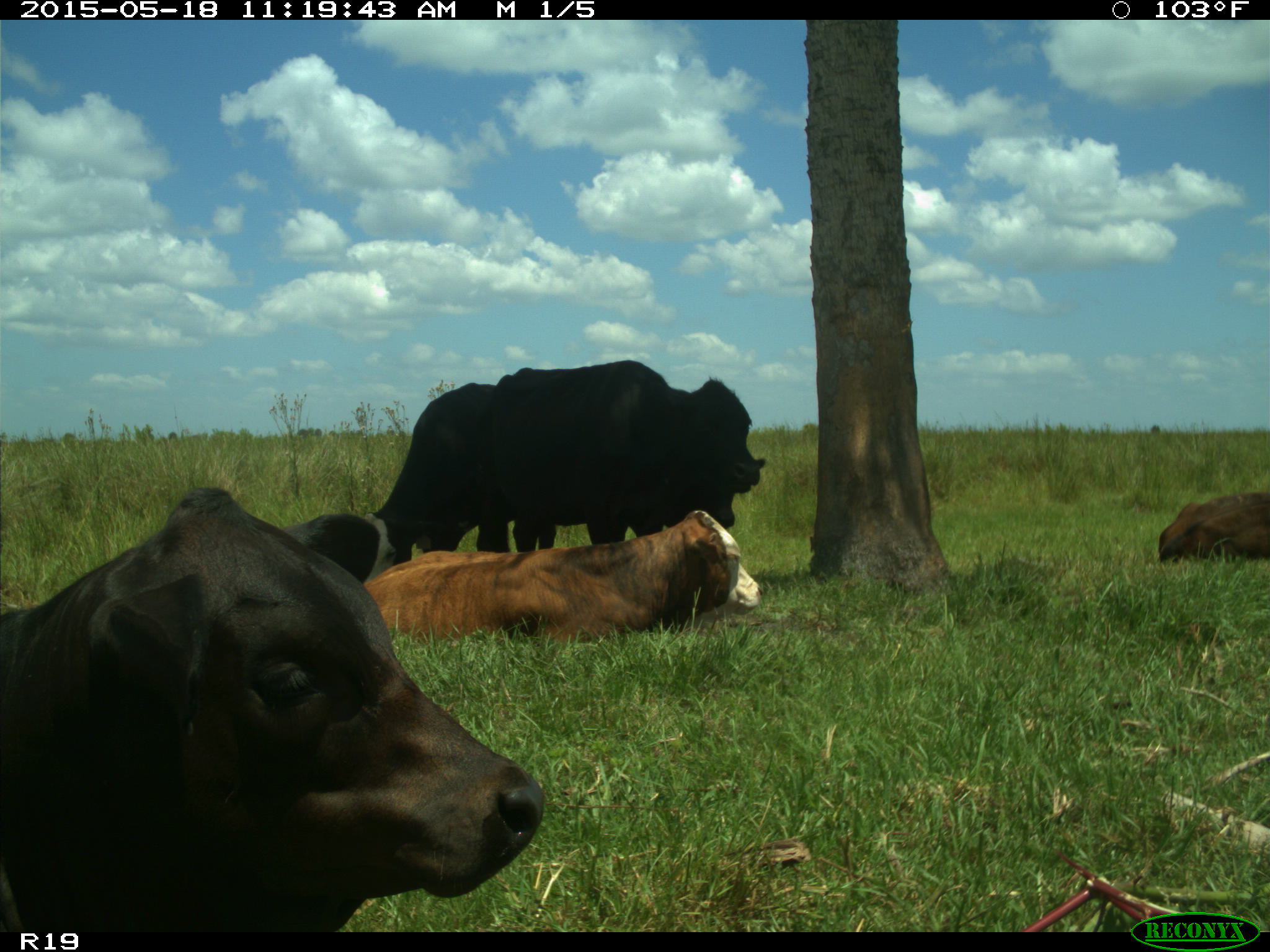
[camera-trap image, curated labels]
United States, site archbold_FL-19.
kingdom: Animalia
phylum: Chordata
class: Mammalia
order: Artiodactyla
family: Bovidae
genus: Bos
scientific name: Bos taurus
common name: domestic cow